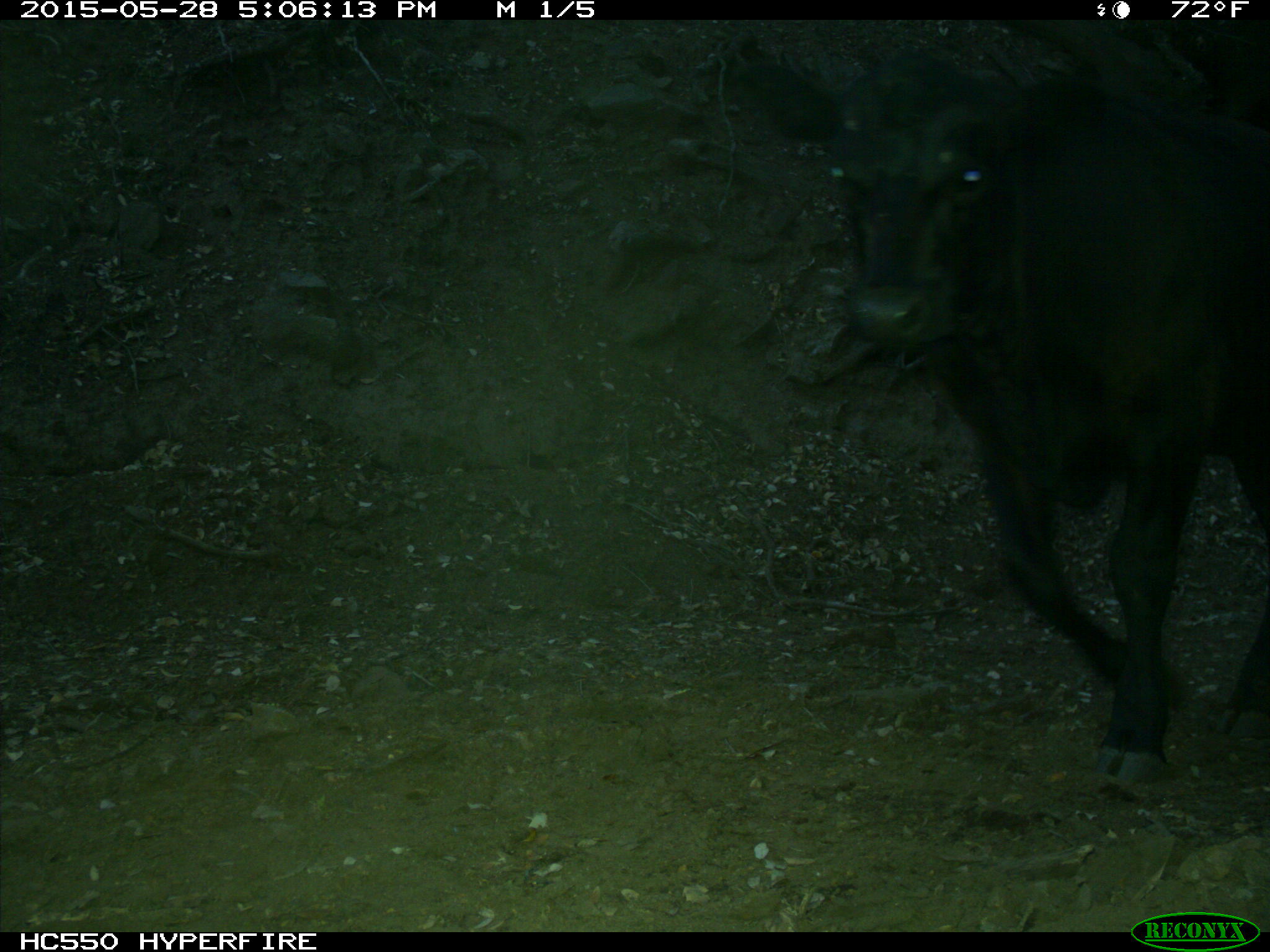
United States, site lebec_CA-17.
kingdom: Animalia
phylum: Chordata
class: Mammalia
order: Artiodactyla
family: Bovidae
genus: Bos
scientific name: Bos taurus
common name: domestic cow